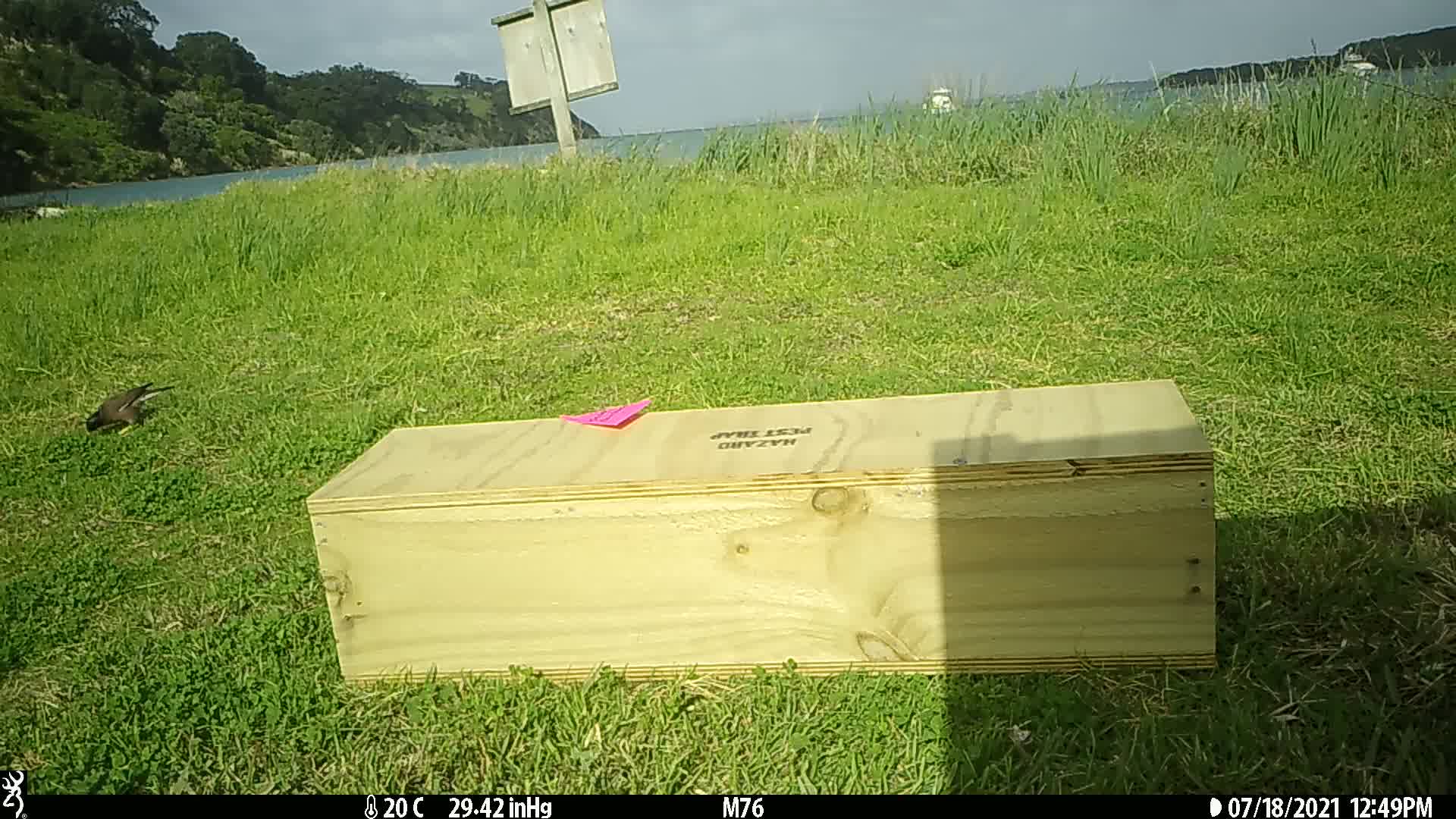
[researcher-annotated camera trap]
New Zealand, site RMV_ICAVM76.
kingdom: Animalia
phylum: Chordata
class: Aves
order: Passeriformes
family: Sturnidae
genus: Acridotheres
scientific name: Acridotheres tristis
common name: common myna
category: myna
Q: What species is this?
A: Myna (common myna) (Acridotheres tristis).